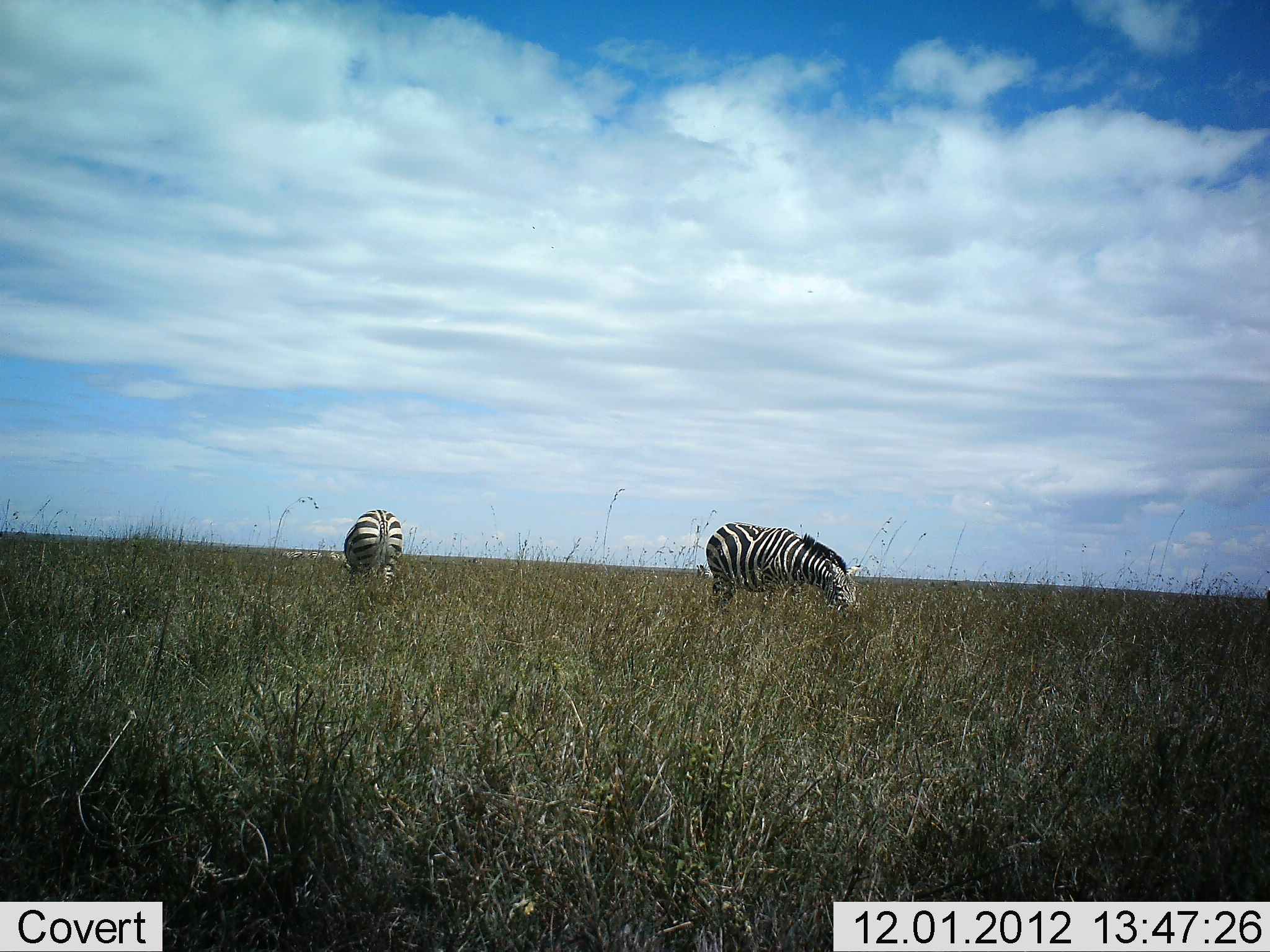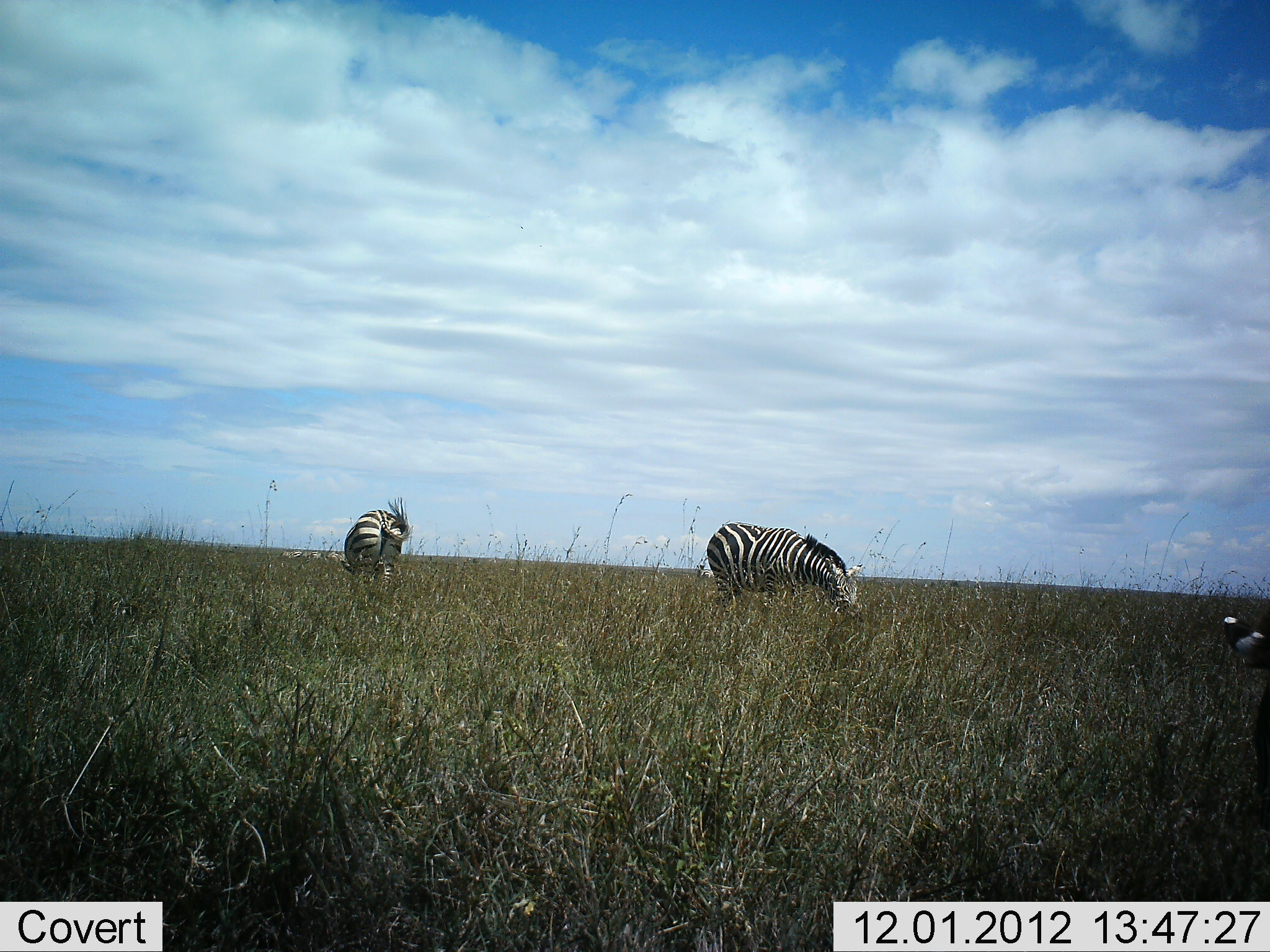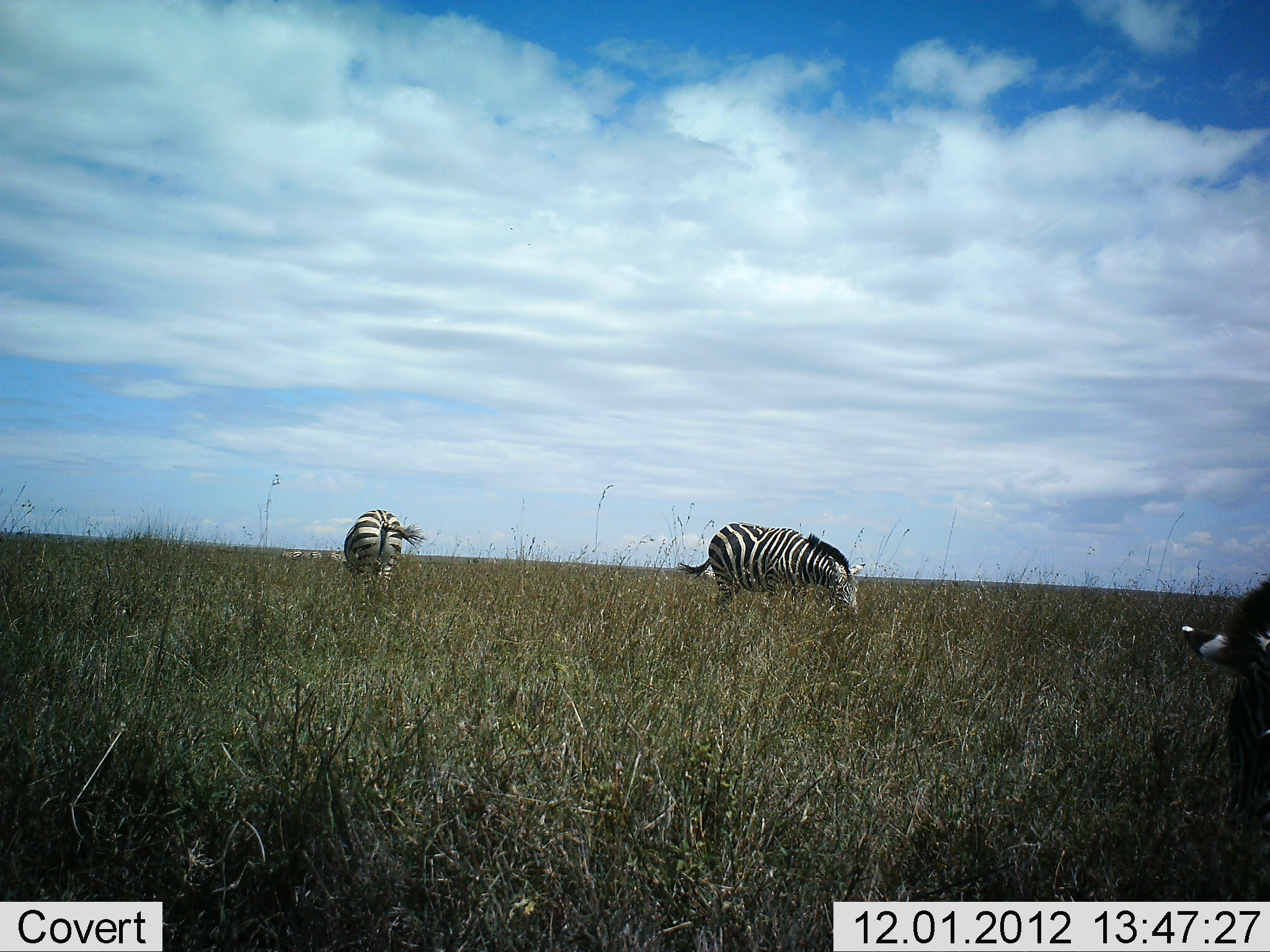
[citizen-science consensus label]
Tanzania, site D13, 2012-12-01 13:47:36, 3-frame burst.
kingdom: Animalia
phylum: Chordata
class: Mammalia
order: Perissodactyla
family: Equidae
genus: Equus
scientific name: Equus quagga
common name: plains zebra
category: zebra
Zebra (plains zebra) (Equus quagga), count 3. Behavior (volunteer vote fractions): standing 10%, resting 10%, moving 10%, interacting 0%. Young present (vote fraction): 0%. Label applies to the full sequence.